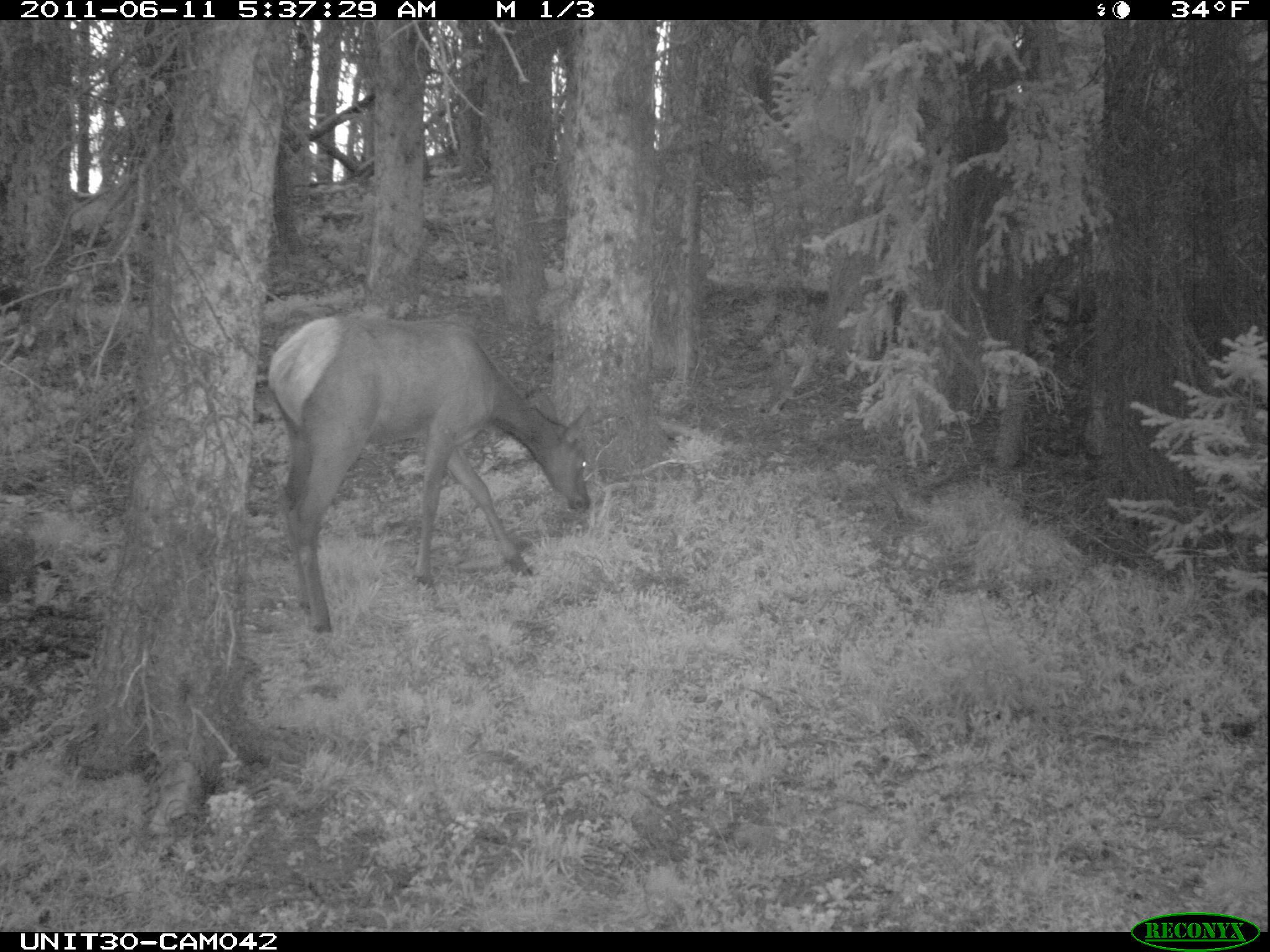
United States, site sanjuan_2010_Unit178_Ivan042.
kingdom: Animalia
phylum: Chordata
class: Mammalia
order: Artiodactyla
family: Cervidae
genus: Cervus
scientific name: Cervus elaphus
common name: red deer